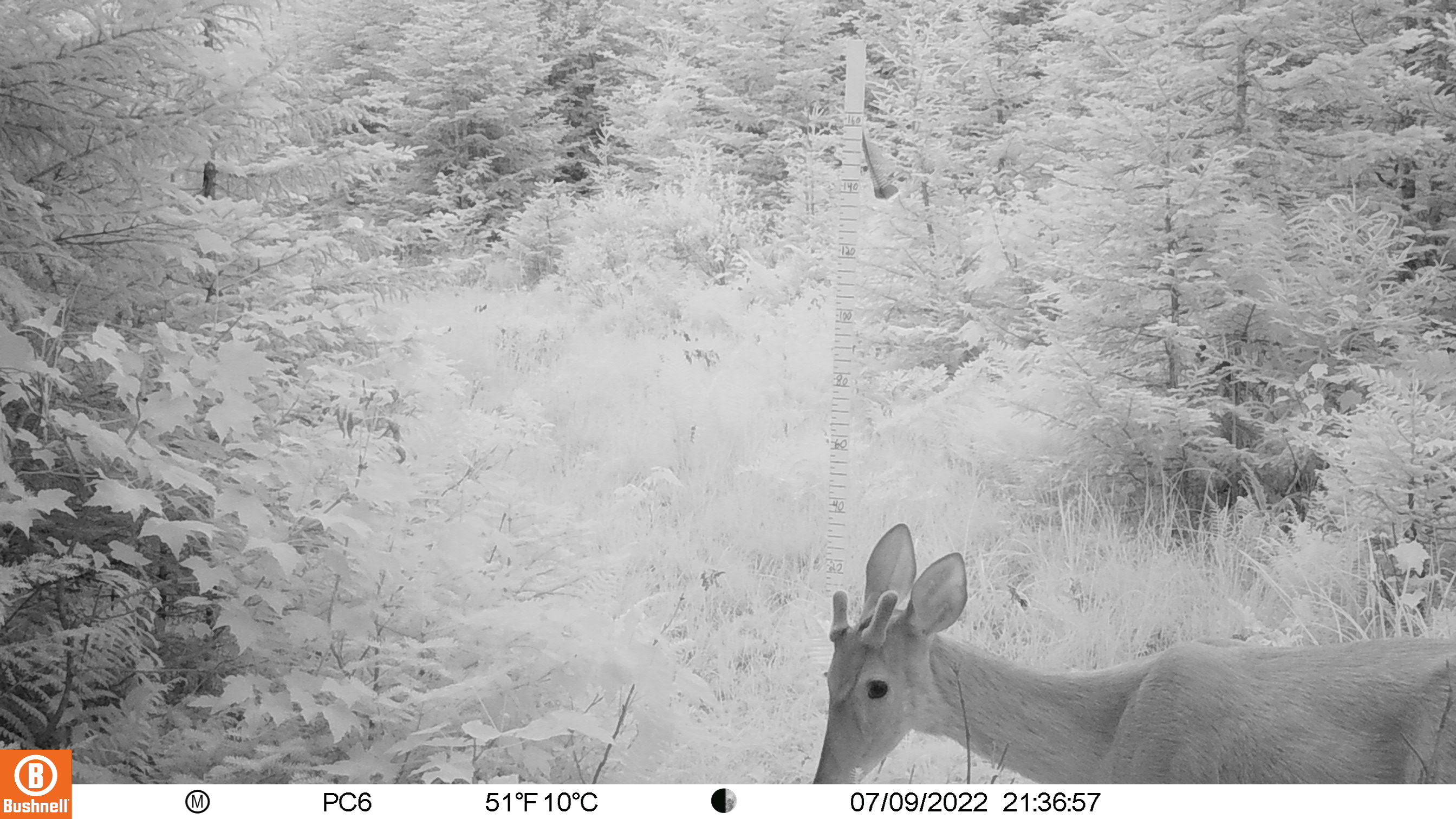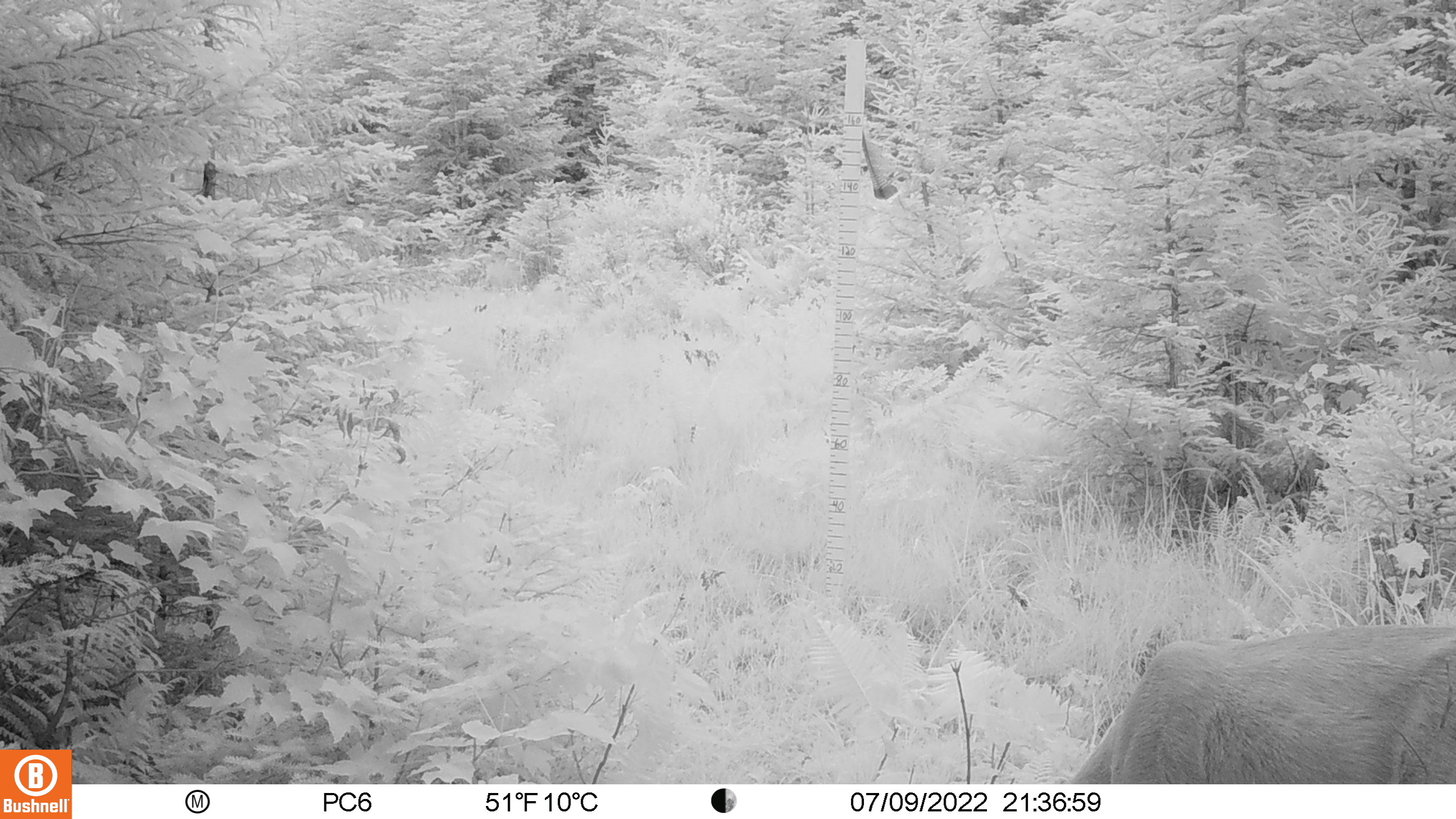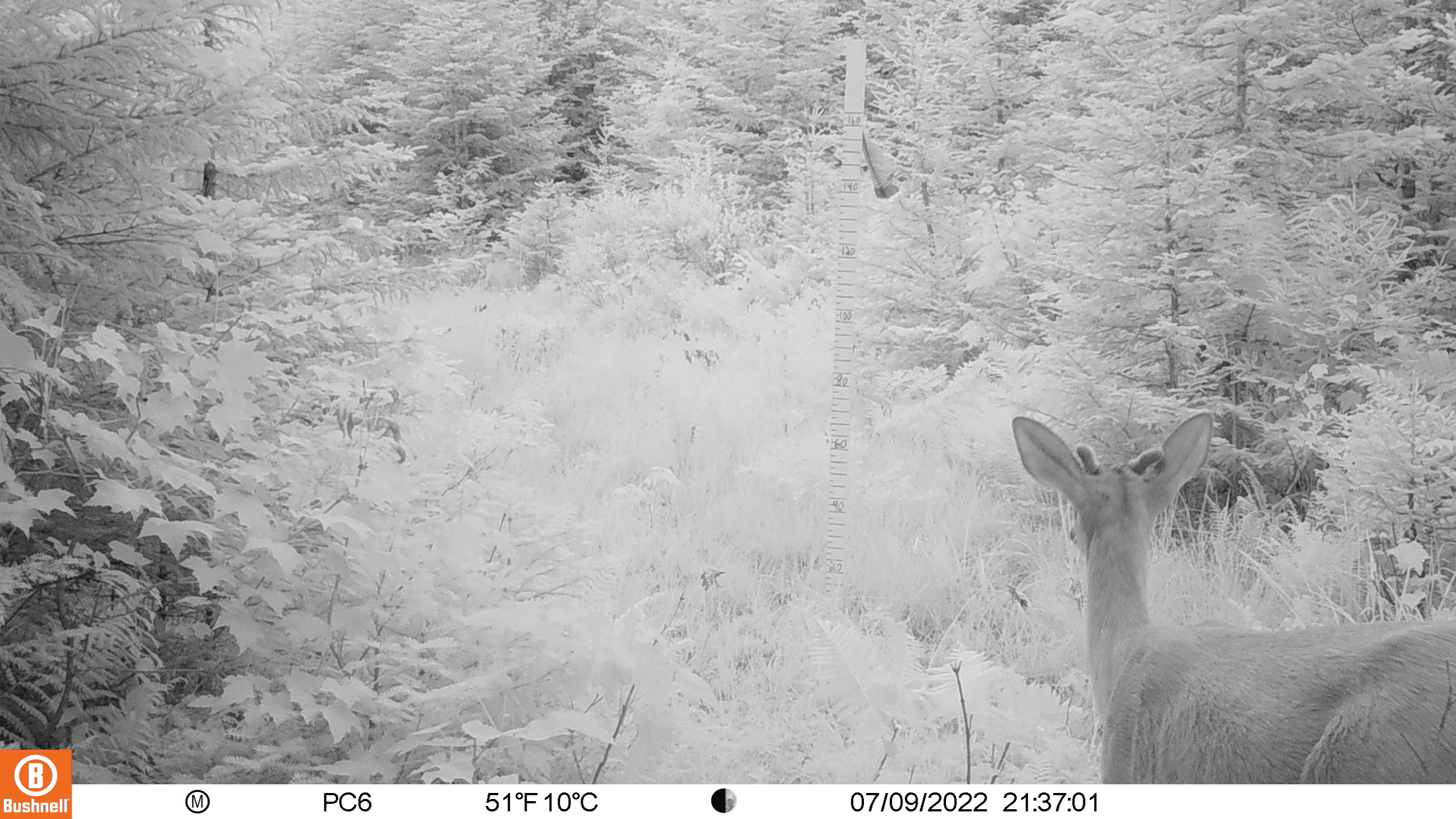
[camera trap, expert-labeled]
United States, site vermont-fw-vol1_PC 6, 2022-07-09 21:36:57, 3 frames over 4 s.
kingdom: Animalia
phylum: Chordata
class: Mammalia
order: Artiodactyla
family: Cervidae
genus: Odocoileus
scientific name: Odocoileus virginianus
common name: white-tailed deer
White-tailed deer (Odocoileus virginianus).